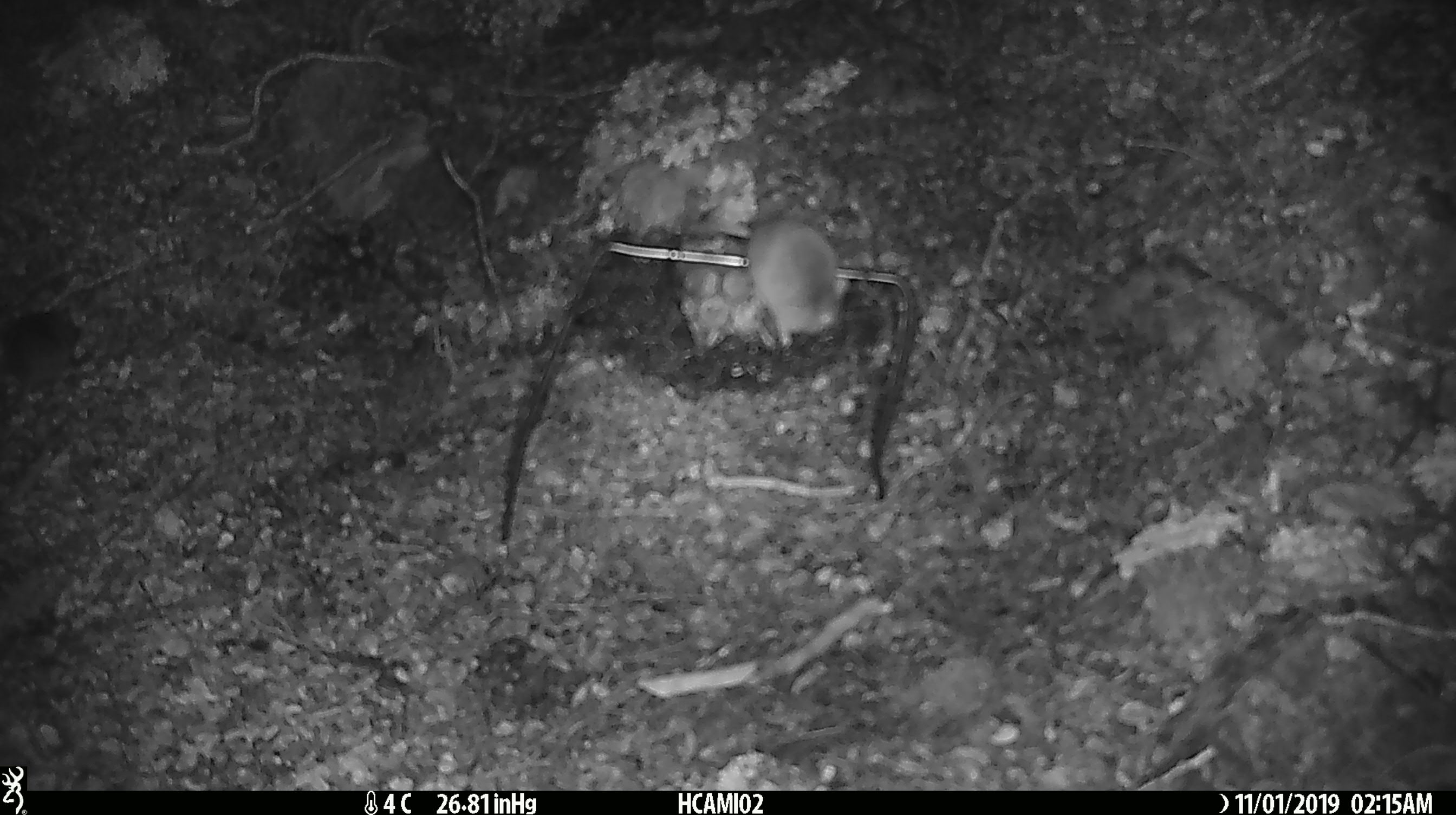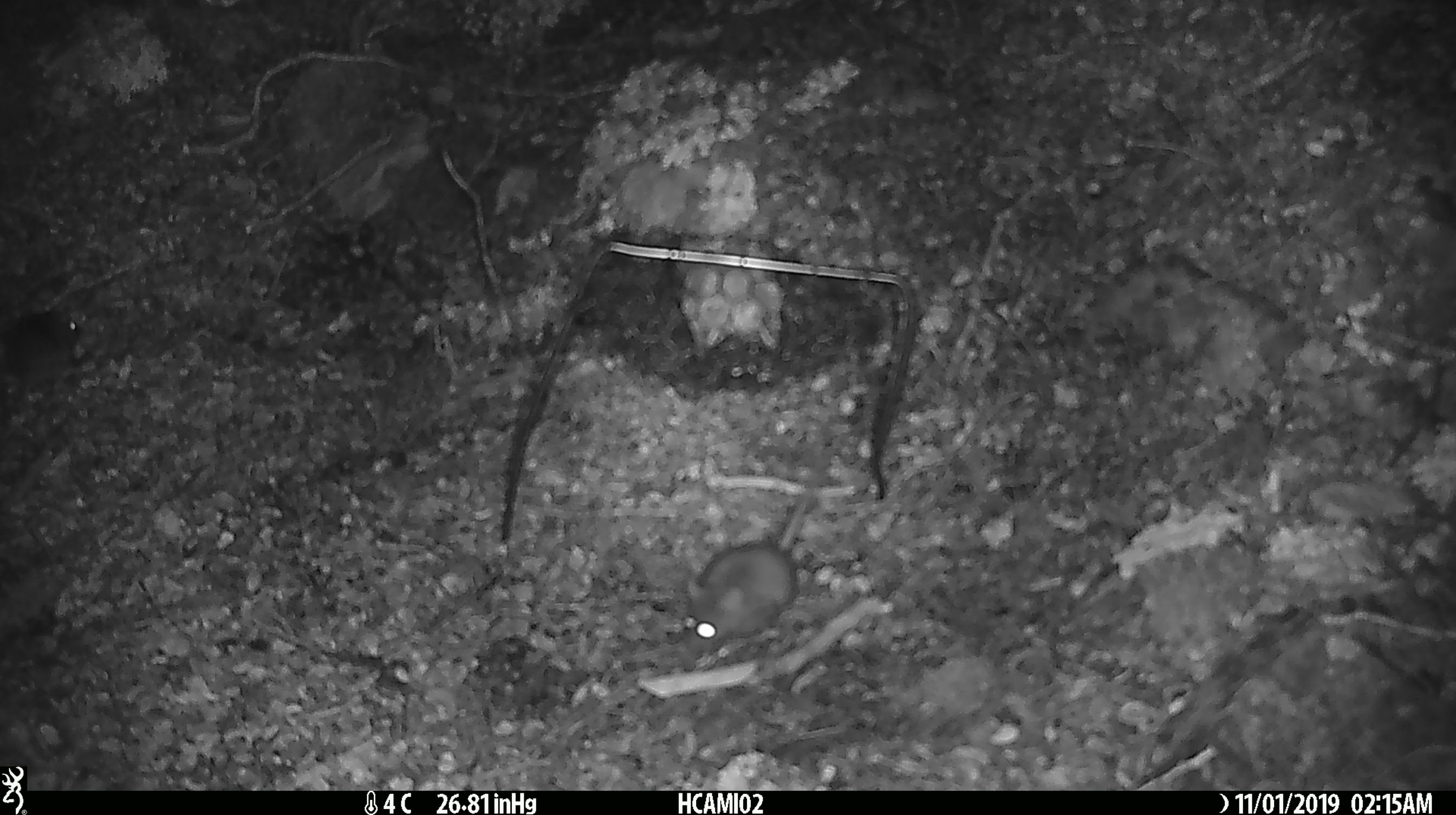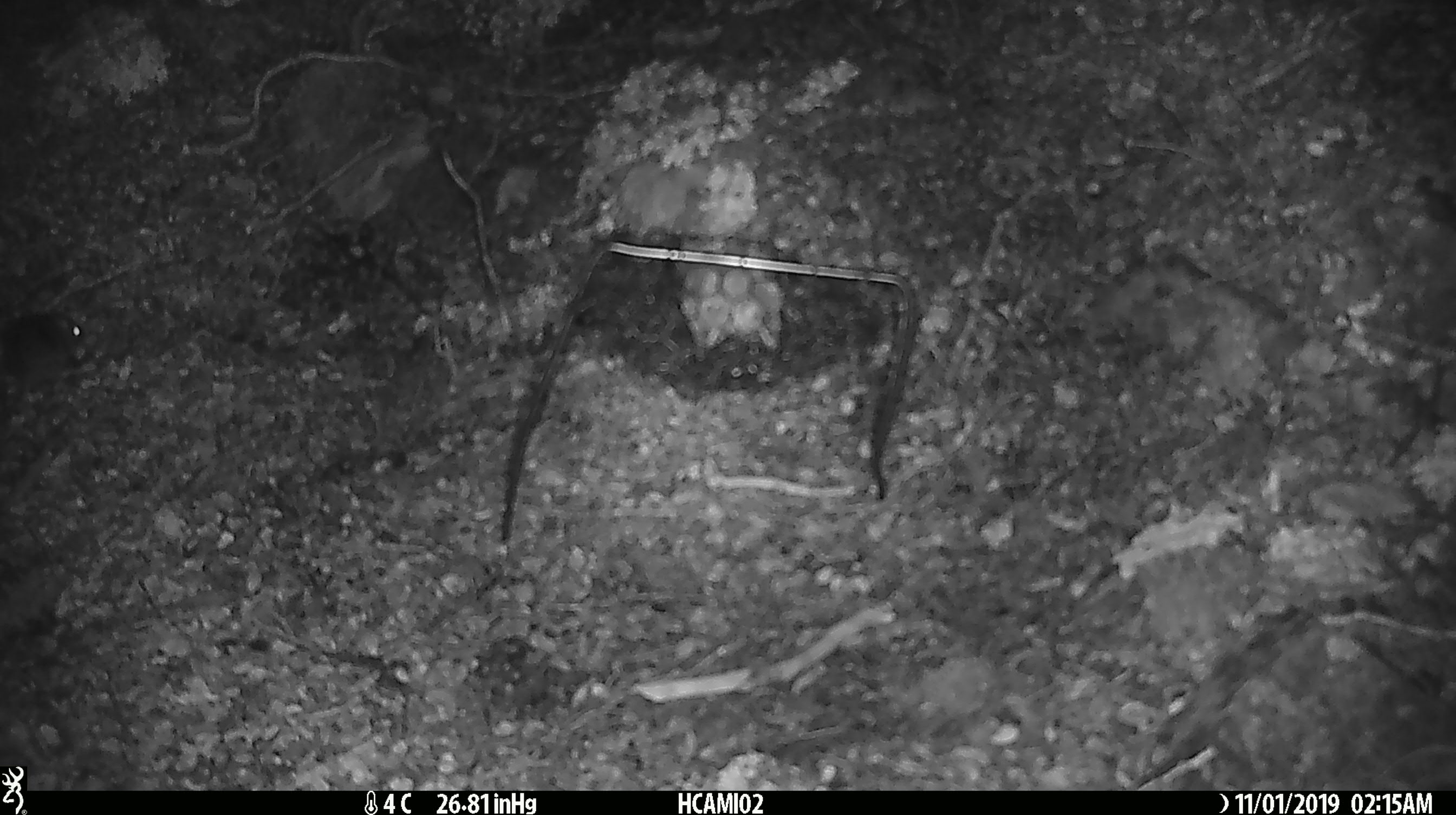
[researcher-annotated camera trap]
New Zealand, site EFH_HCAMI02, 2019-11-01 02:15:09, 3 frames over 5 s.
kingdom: Animalia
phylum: Chordata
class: Mammalia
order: Rodentia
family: Muridae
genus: Mus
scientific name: Mus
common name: mouse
Mouse (Mus).